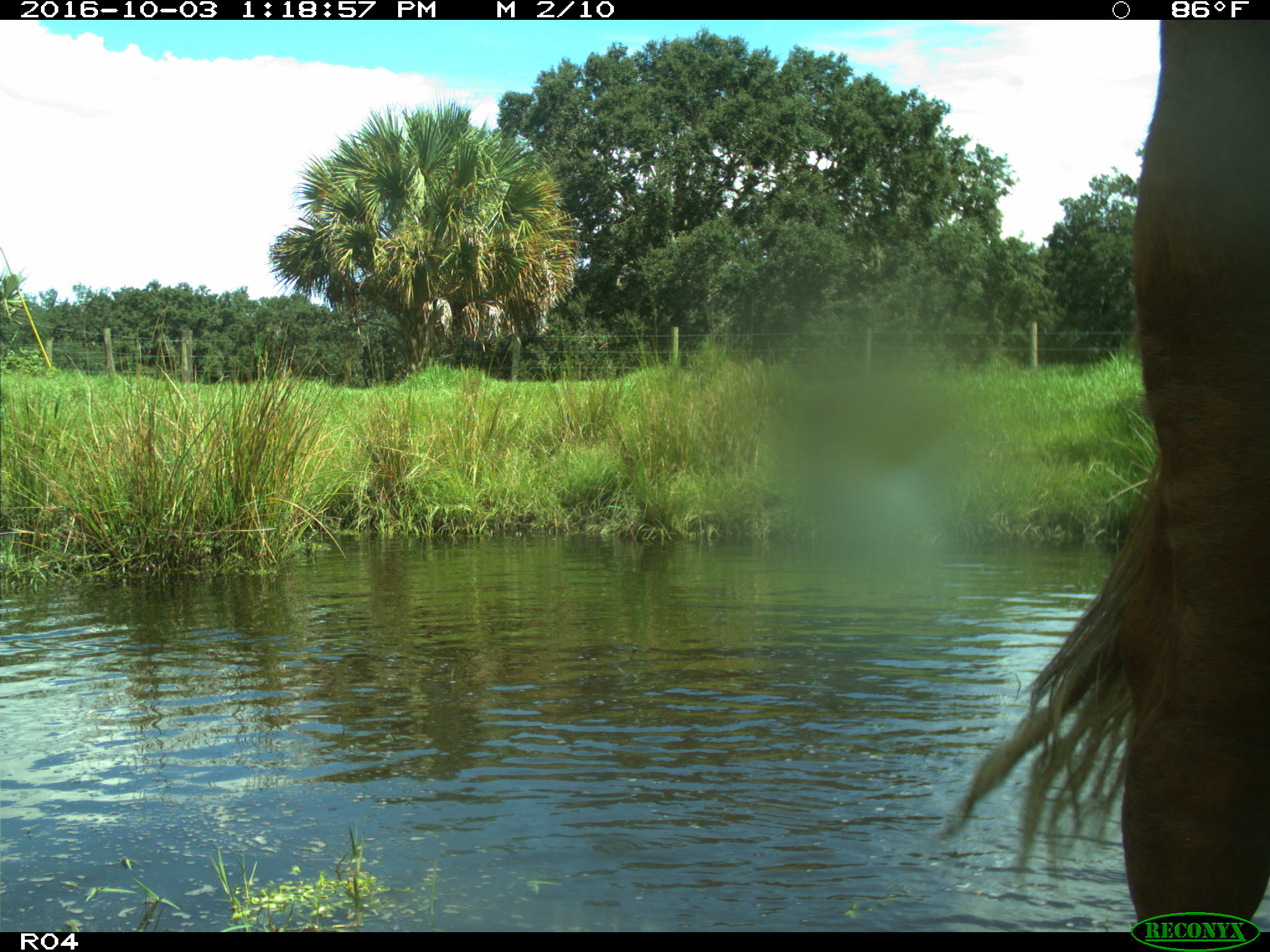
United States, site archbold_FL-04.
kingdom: Animalia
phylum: Chordata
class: Mammalia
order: Artiodactyla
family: Bovidae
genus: Bos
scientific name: Bos taurus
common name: domestic cow